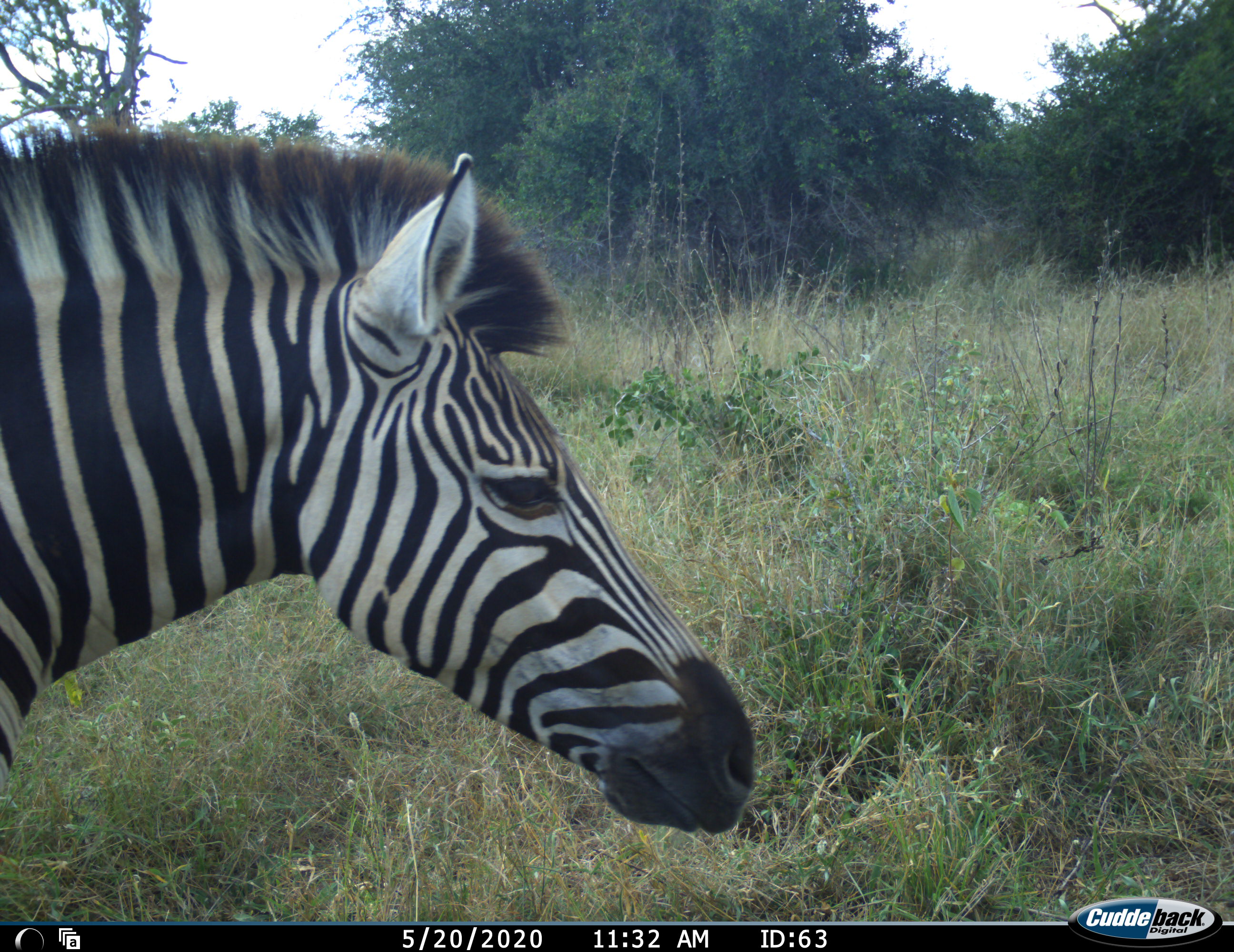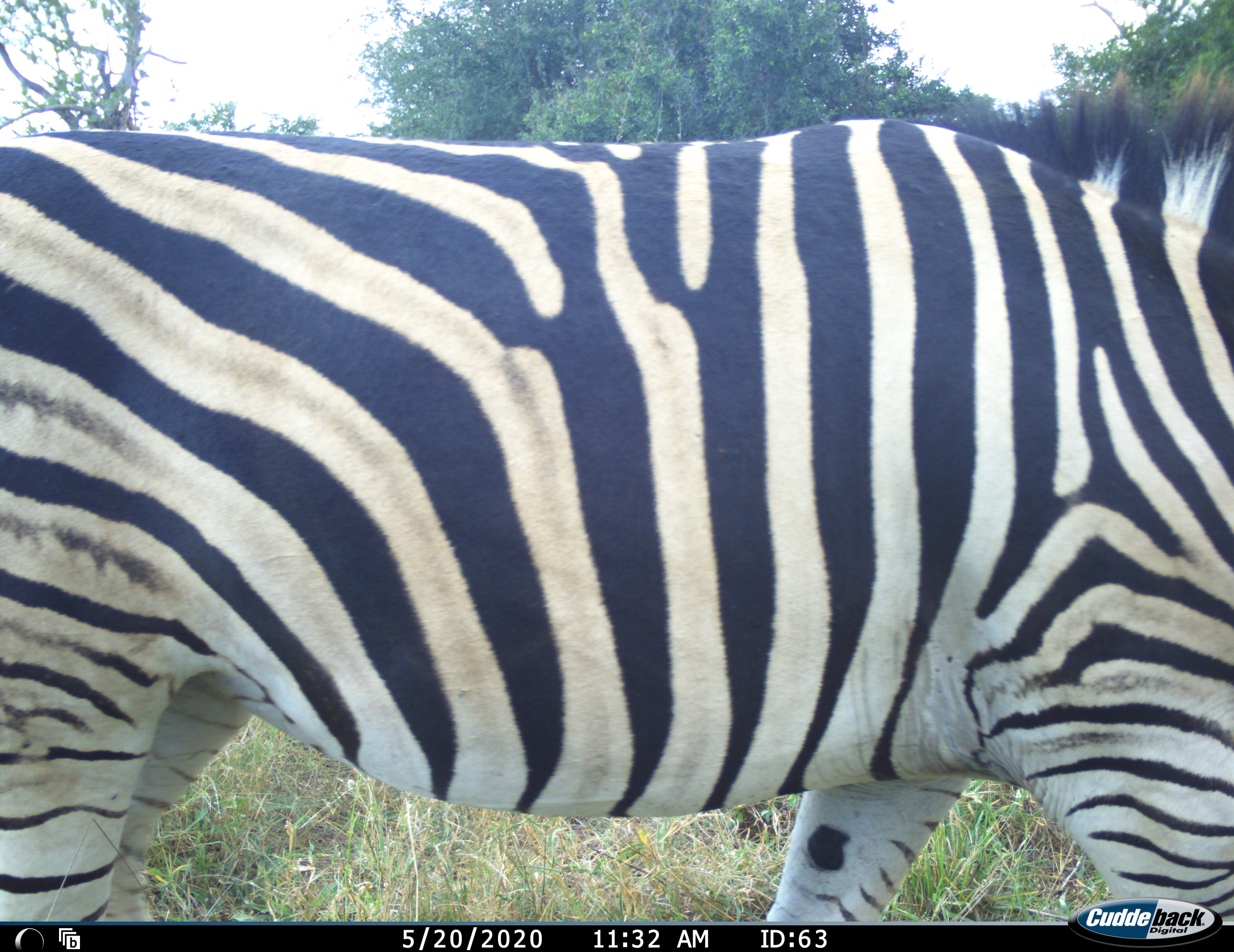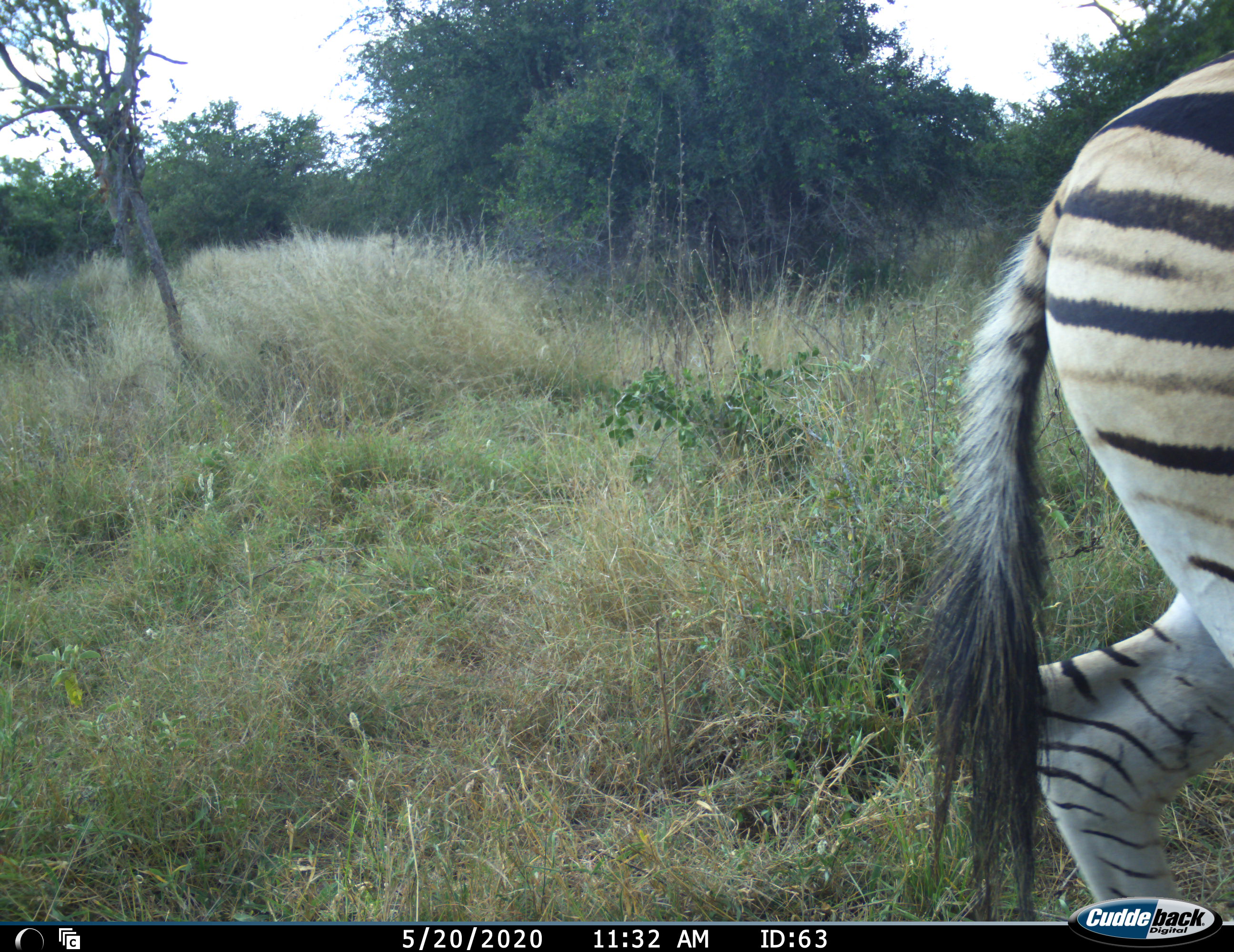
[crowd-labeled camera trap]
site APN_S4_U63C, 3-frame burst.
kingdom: Animalia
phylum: Chordata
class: Mammalia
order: Perissodactyla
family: Equidae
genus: Equus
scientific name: Equus quagga burchellii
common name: burchell's zebra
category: zebraburchells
Zebraburchells (burchell's zebra) (Equus quagga burchellii), count 1. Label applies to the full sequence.